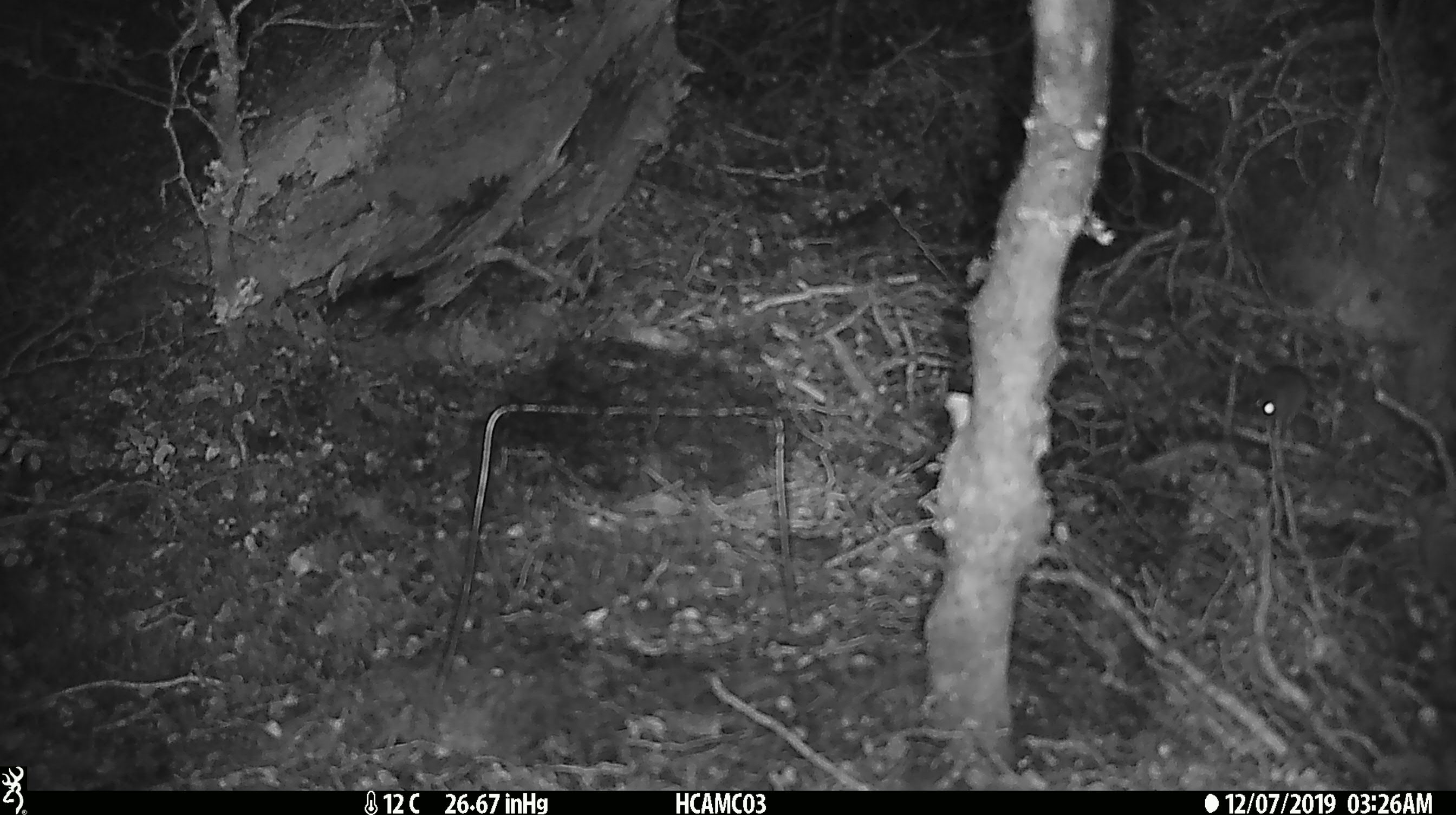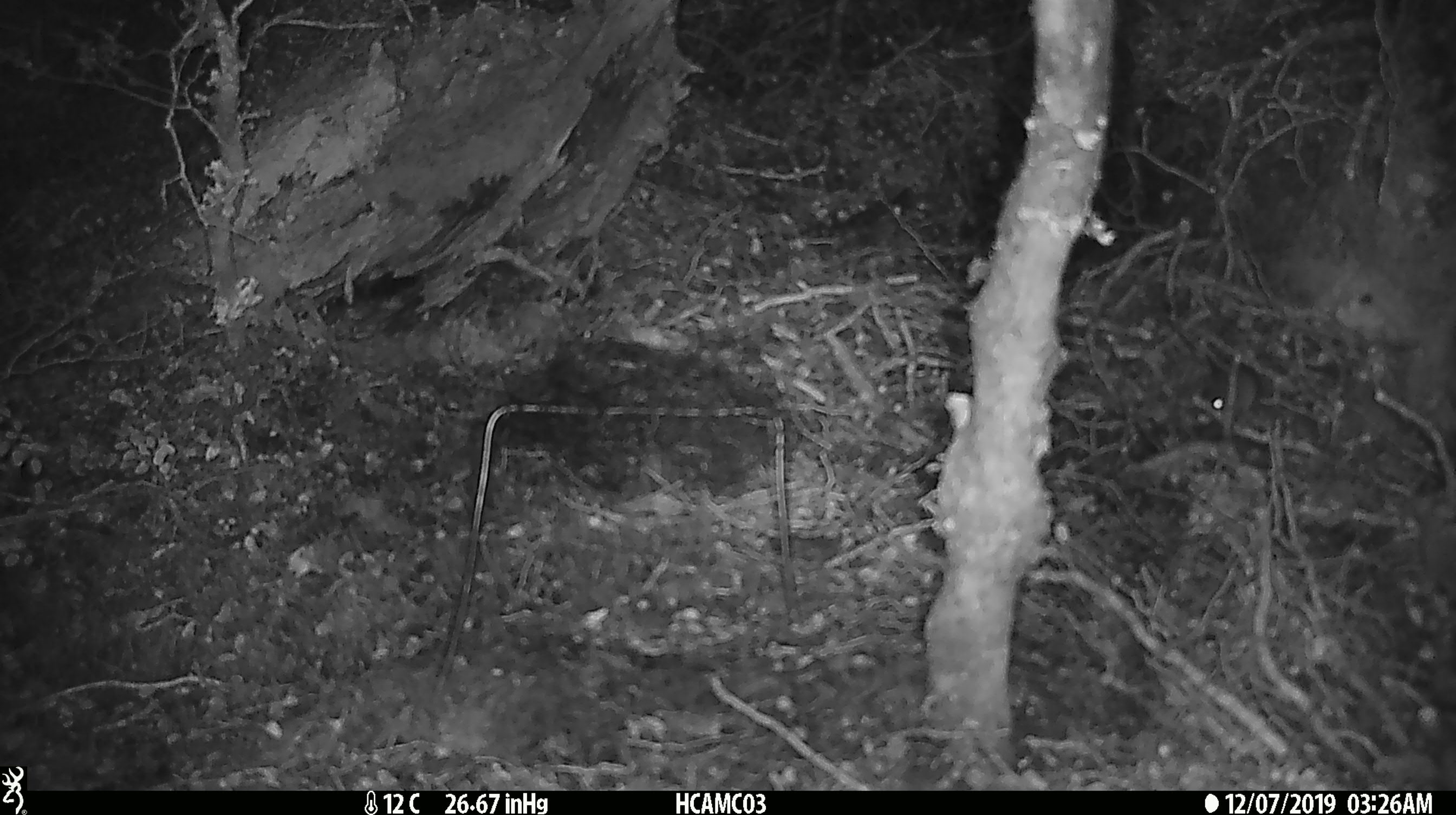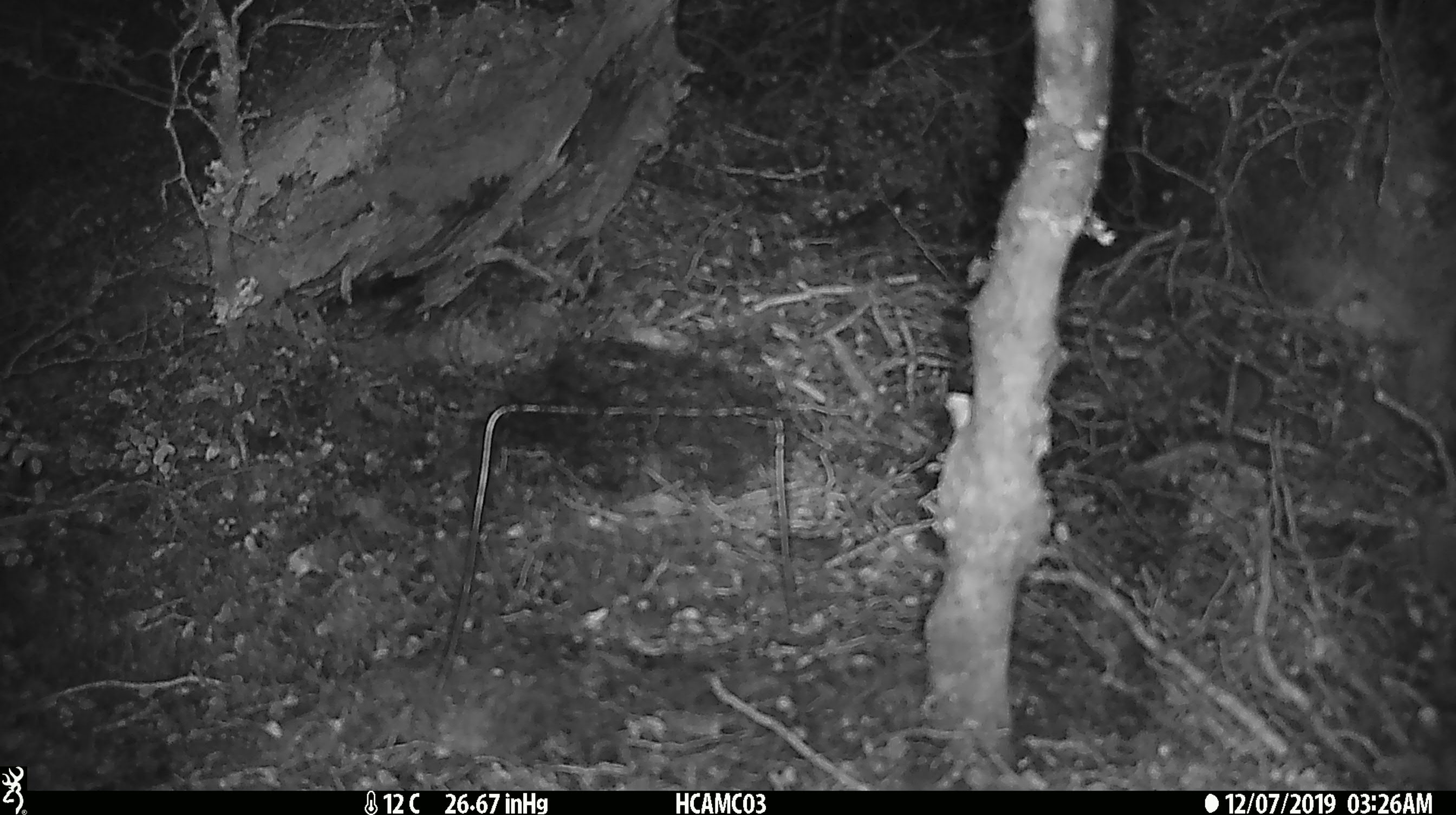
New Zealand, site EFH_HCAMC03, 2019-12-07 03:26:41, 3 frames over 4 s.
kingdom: Animalia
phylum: Chordata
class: Mammalia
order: Rodentia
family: Muridae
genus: Mus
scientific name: Mus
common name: mouse